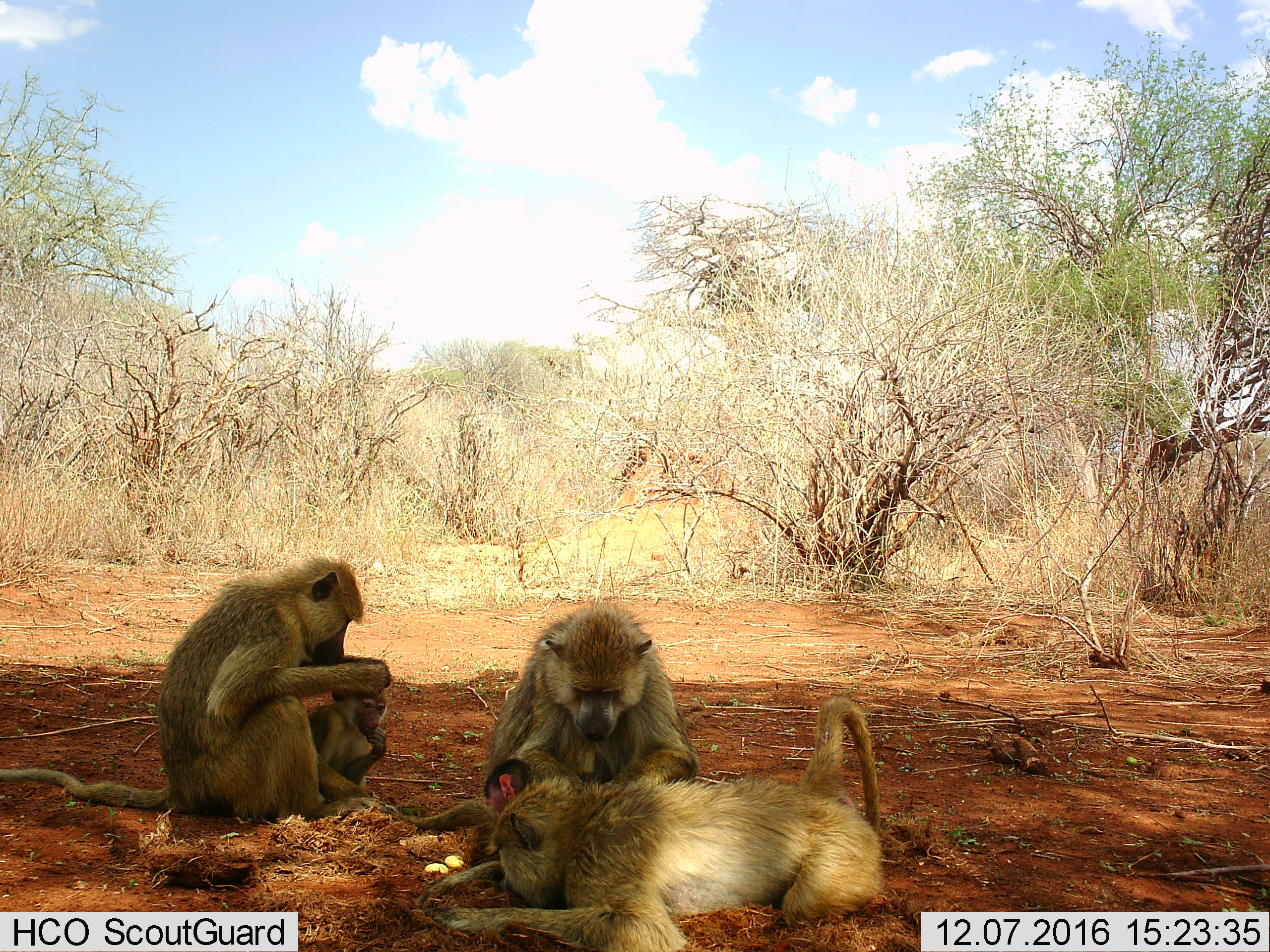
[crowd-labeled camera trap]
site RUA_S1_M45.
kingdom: Animalia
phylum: Chordata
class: Mammalia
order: Primates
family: Cercopithecidae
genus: Papio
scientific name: Papio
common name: baboon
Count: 5.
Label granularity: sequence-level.